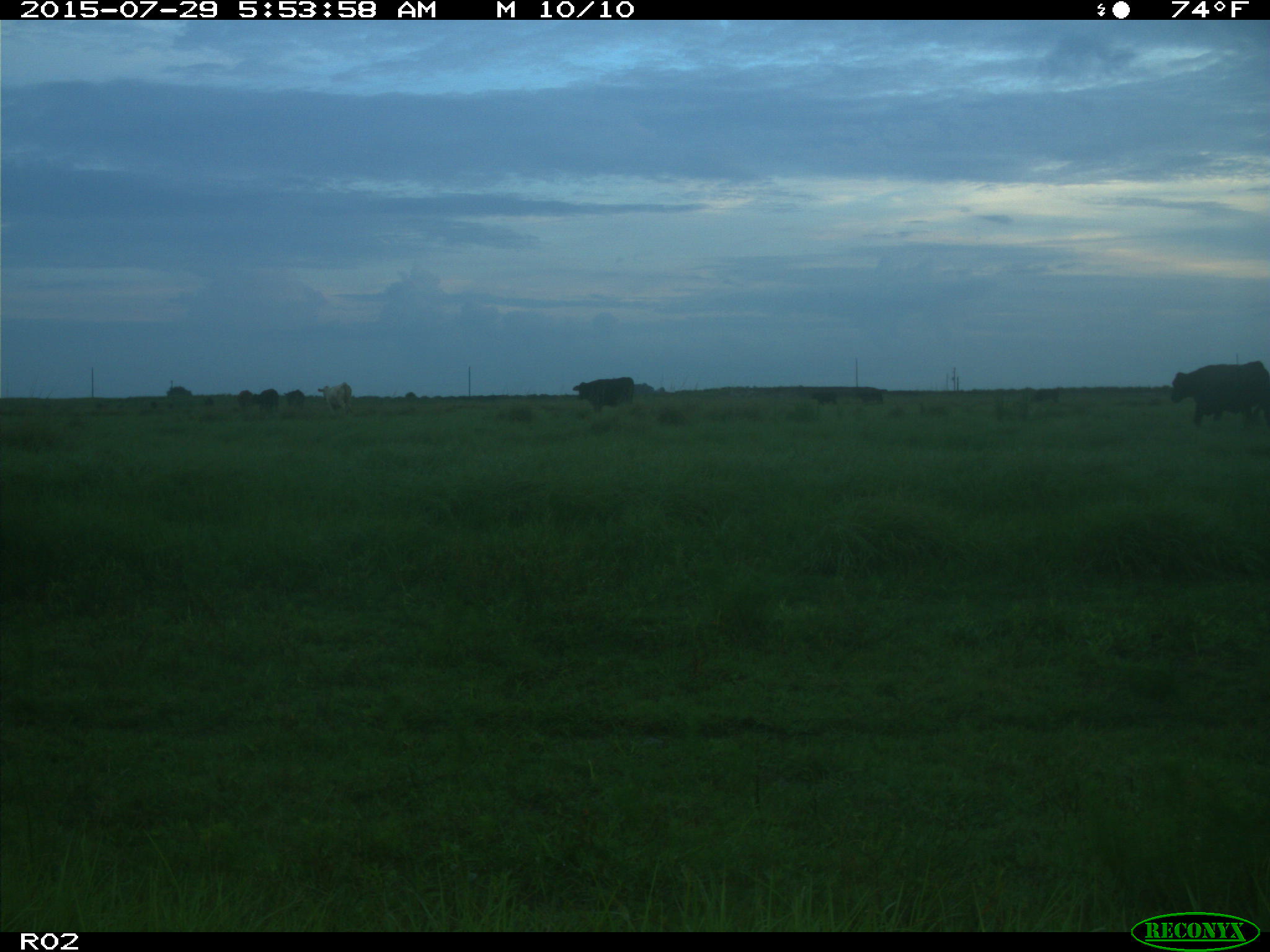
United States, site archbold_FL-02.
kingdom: Animalia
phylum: Chordata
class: Mammalia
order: Artiodactyla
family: Bovidae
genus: Bos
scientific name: Bos taurus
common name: domestic cow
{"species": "Bos taurus (domestic cow)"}